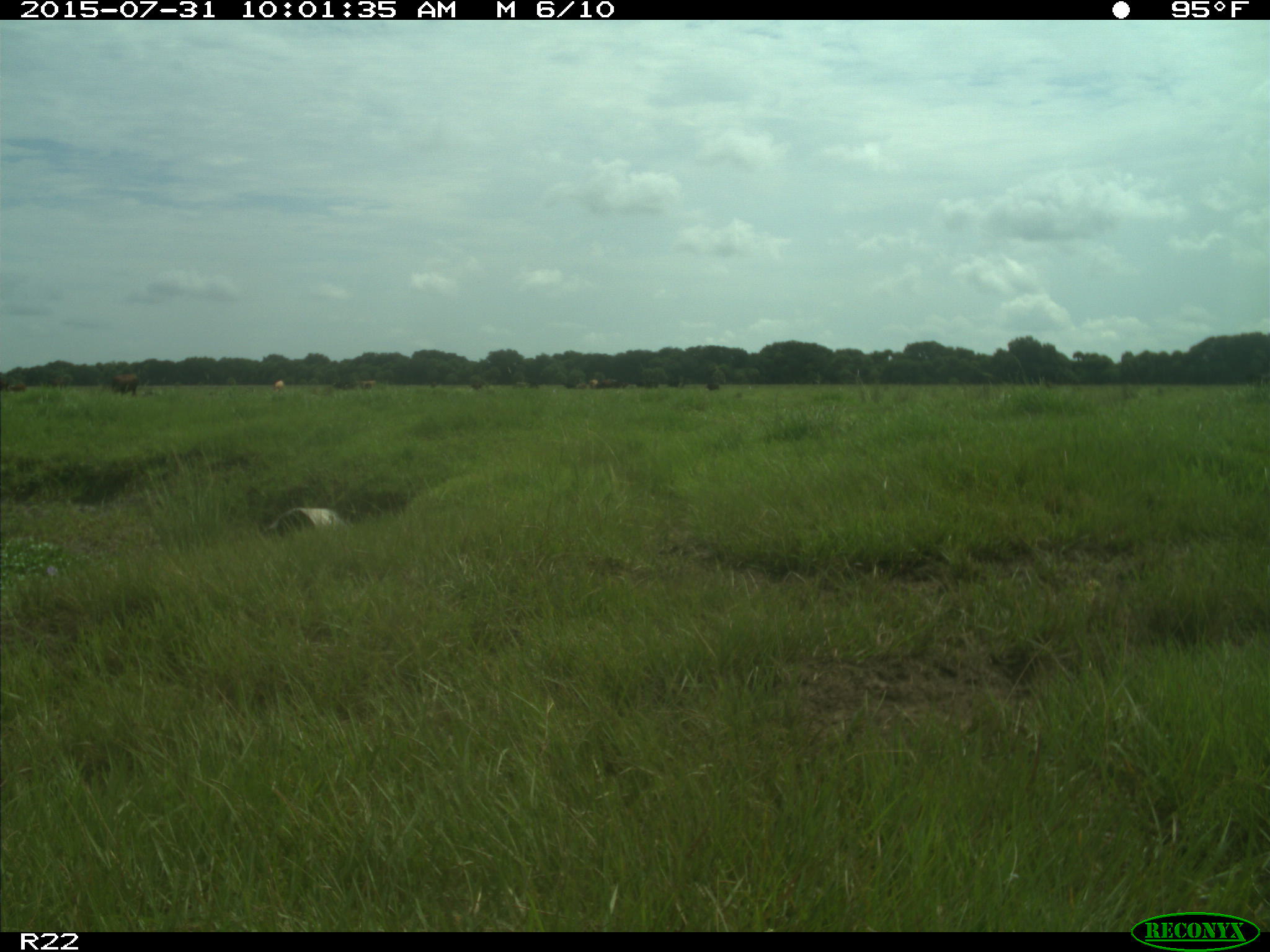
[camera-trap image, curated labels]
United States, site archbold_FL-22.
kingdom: Animalia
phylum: Chordata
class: Mammalia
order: Artiodactyla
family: Bovidae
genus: Bos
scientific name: Bos taurus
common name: domestic cow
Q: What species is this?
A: Bos taurus (domestic cow).